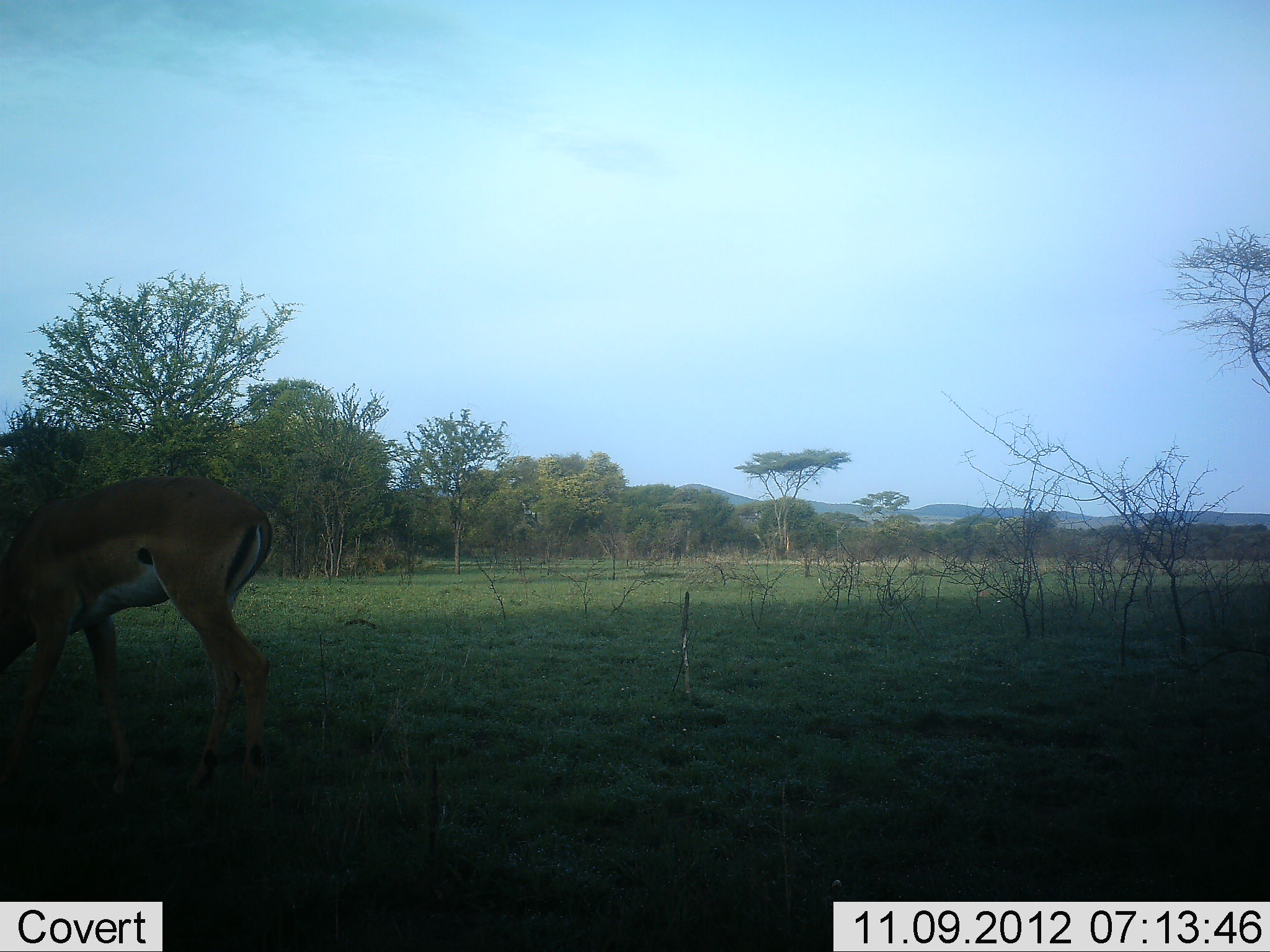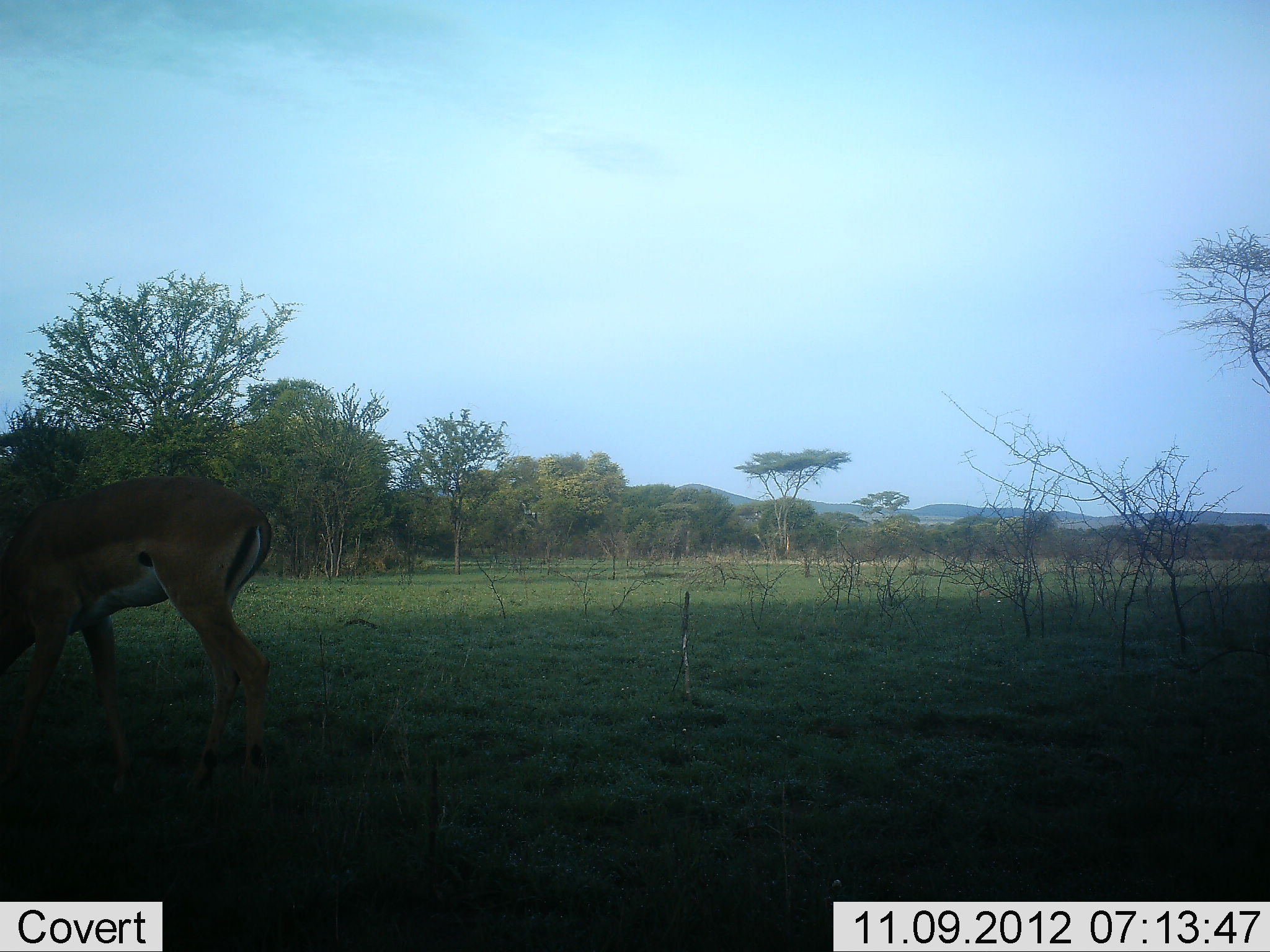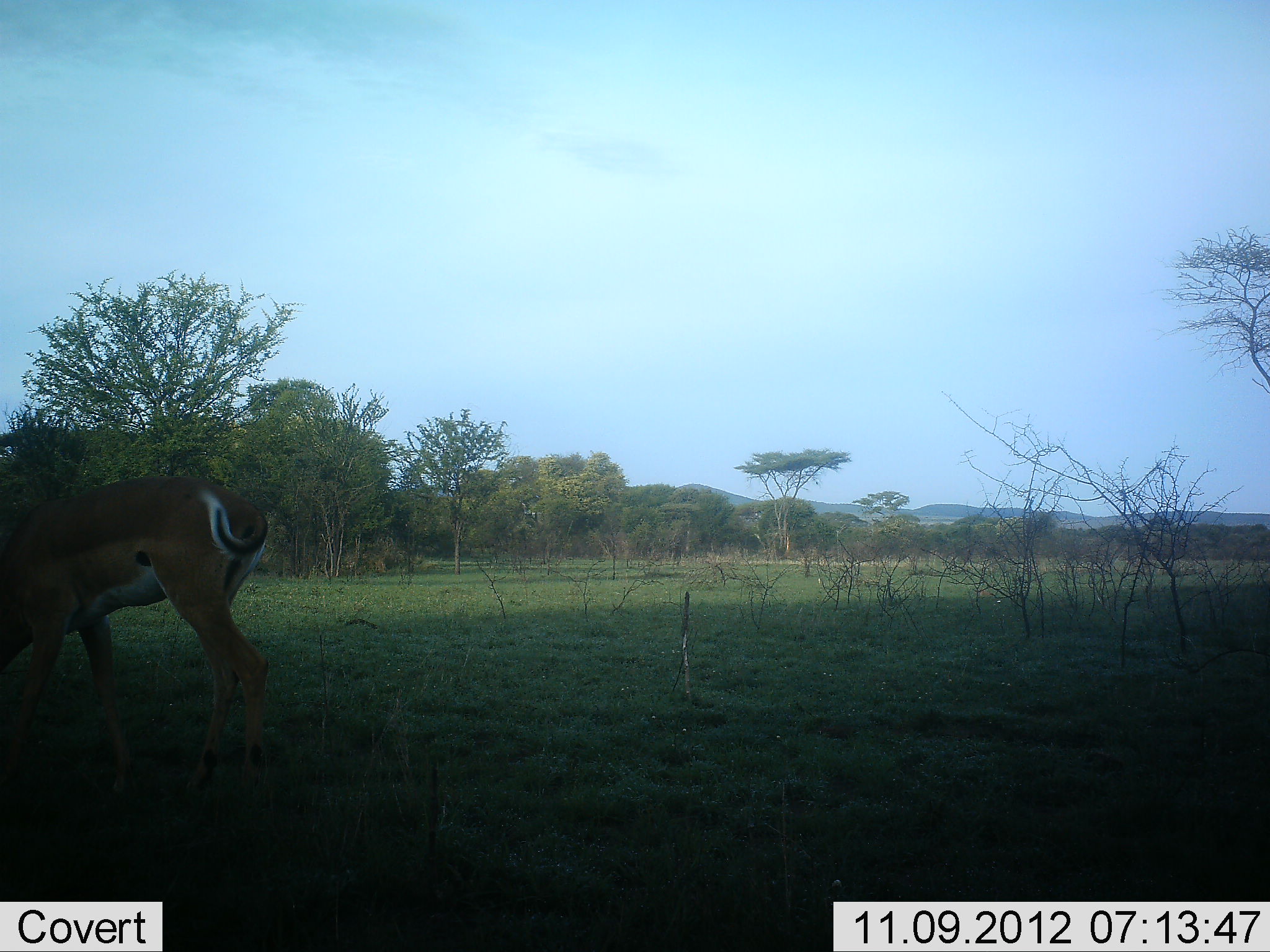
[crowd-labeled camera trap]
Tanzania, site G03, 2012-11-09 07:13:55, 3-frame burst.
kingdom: Animalia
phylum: Chordata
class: Mammalia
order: Artiodactyla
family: Bovidae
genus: Aepyceros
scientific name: Aepyceros melampus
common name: impala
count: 1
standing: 10%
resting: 0%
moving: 0%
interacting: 0%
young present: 0%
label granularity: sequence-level